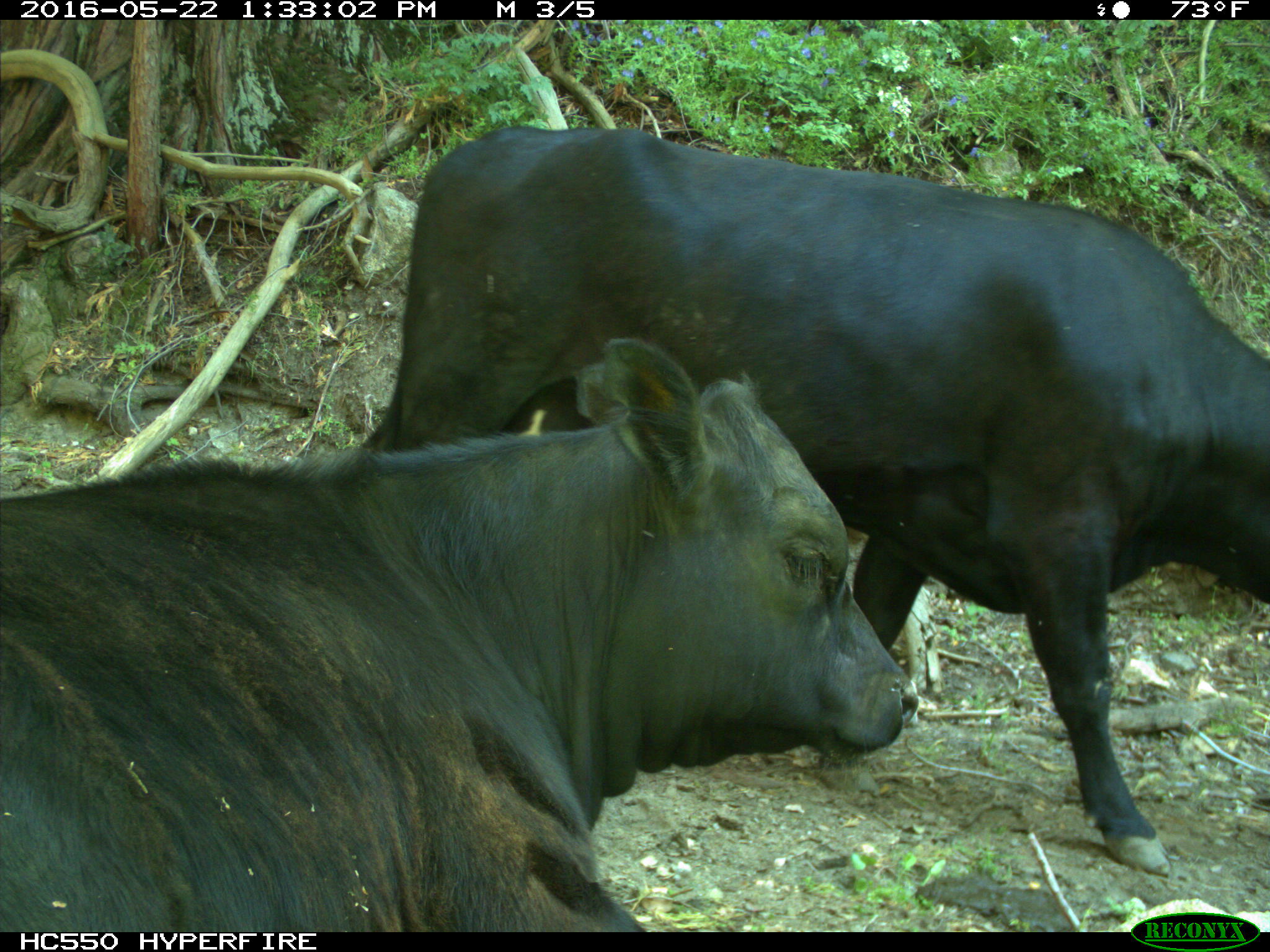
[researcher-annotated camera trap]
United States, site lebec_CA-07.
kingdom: Animalia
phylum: Chordata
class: Mammalia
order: Artiodactyla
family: Bovidae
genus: Bos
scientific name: Bos taurus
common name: domestic cow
Bos taurus (domestic cow).